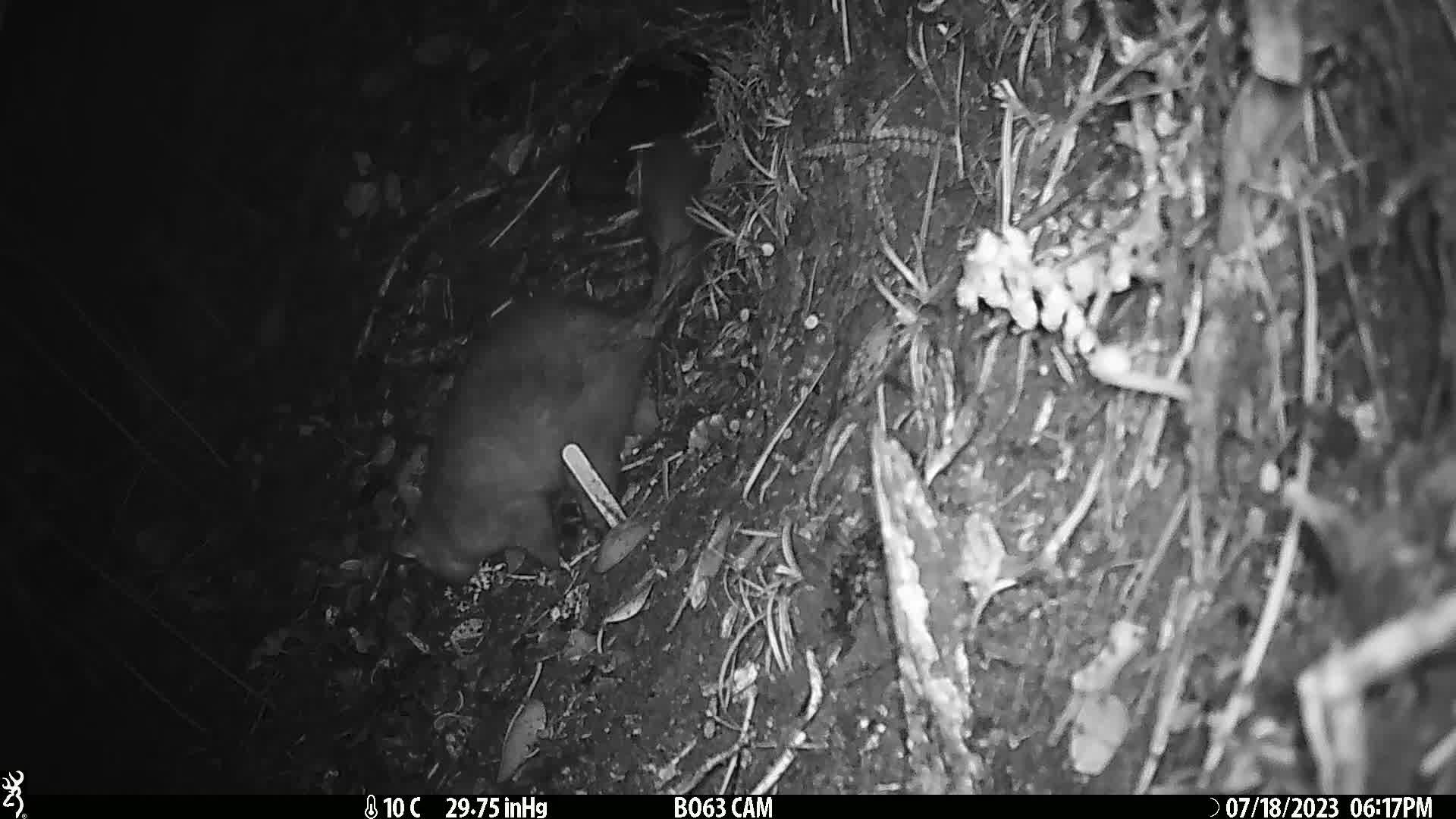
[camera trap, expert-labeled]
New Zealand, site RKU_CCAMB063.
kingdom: Animalia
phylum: Chordata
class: Mammalia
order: Diprotodontia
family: Phalangeridae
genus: Trichosurus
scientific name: Trichosurus vulpecula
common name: common brushtail possum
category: possum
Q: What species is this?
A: Possum (common brushtail possum) (Trichosurus vulpecula).